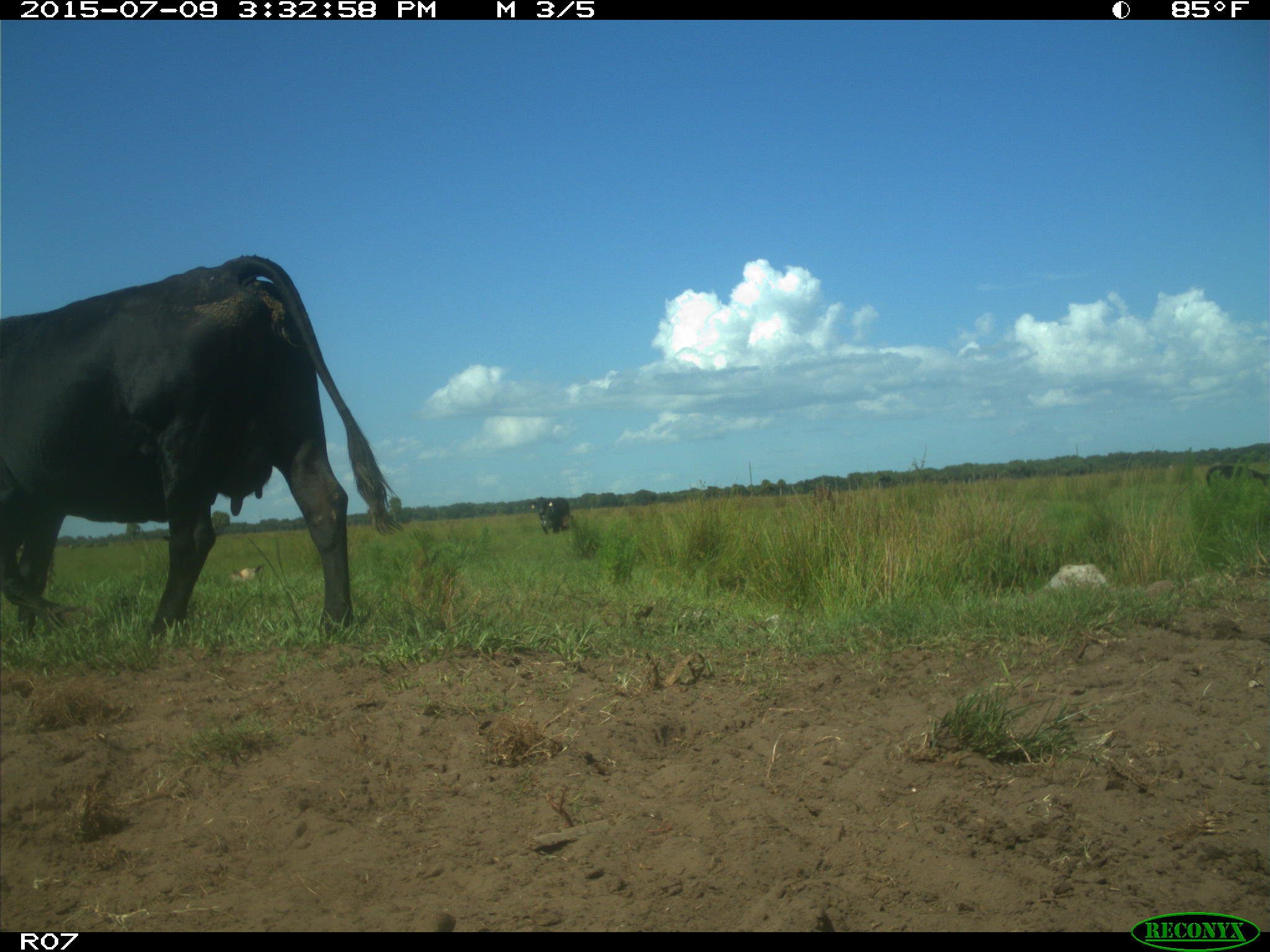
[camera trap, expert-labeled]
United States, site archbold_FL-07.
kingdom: Animalia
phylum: Chordata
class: Mammalia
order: Artiodactyla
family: Bovidae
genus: Bos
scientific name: Bos taurus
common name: domestic cow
Bos taurus (domestic cow).